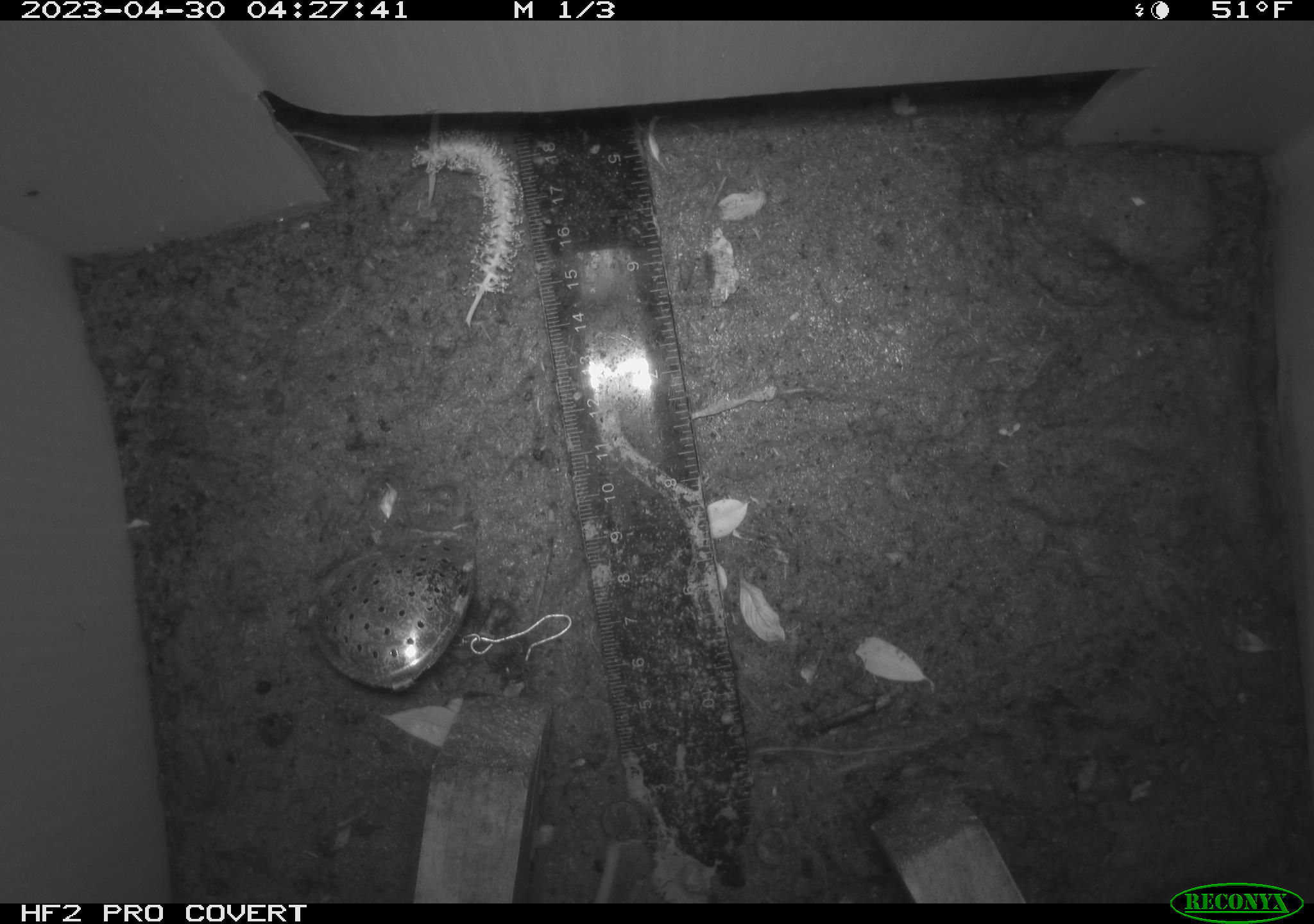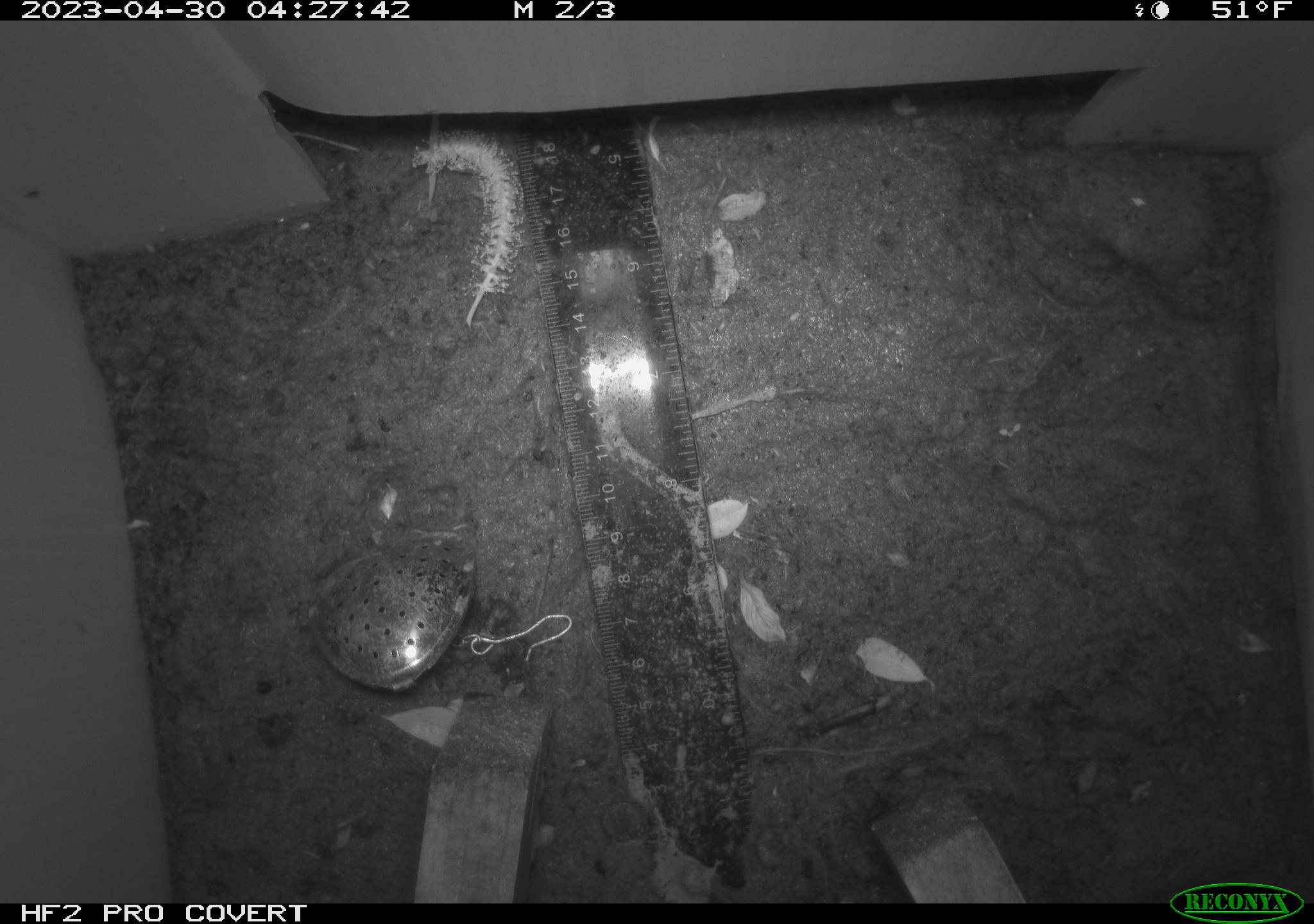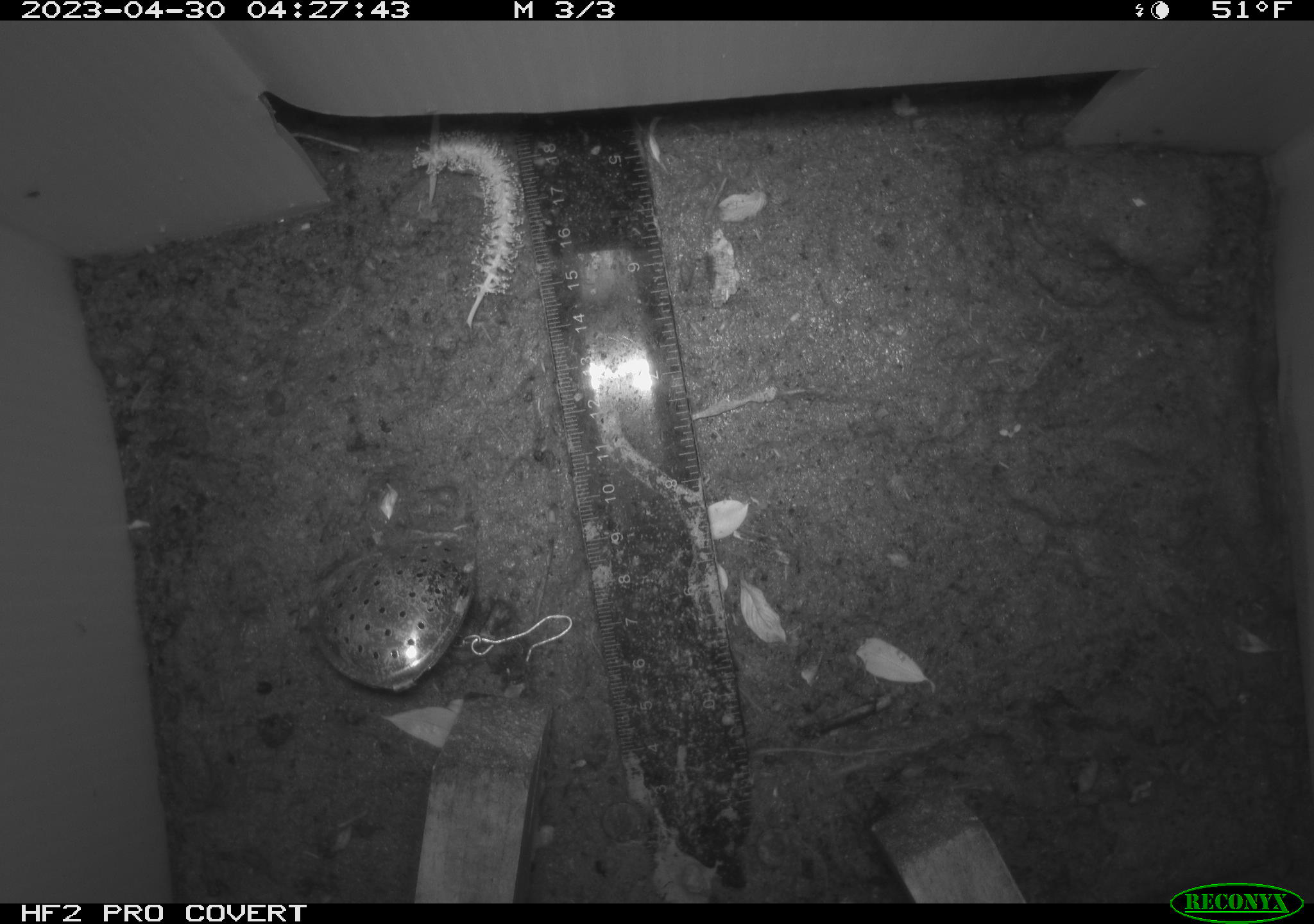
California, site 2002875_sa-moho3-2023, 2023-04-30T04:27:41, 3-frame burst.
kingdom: Animalia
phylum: Chordata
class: Mammalia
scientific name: Mammalia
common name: small mammal